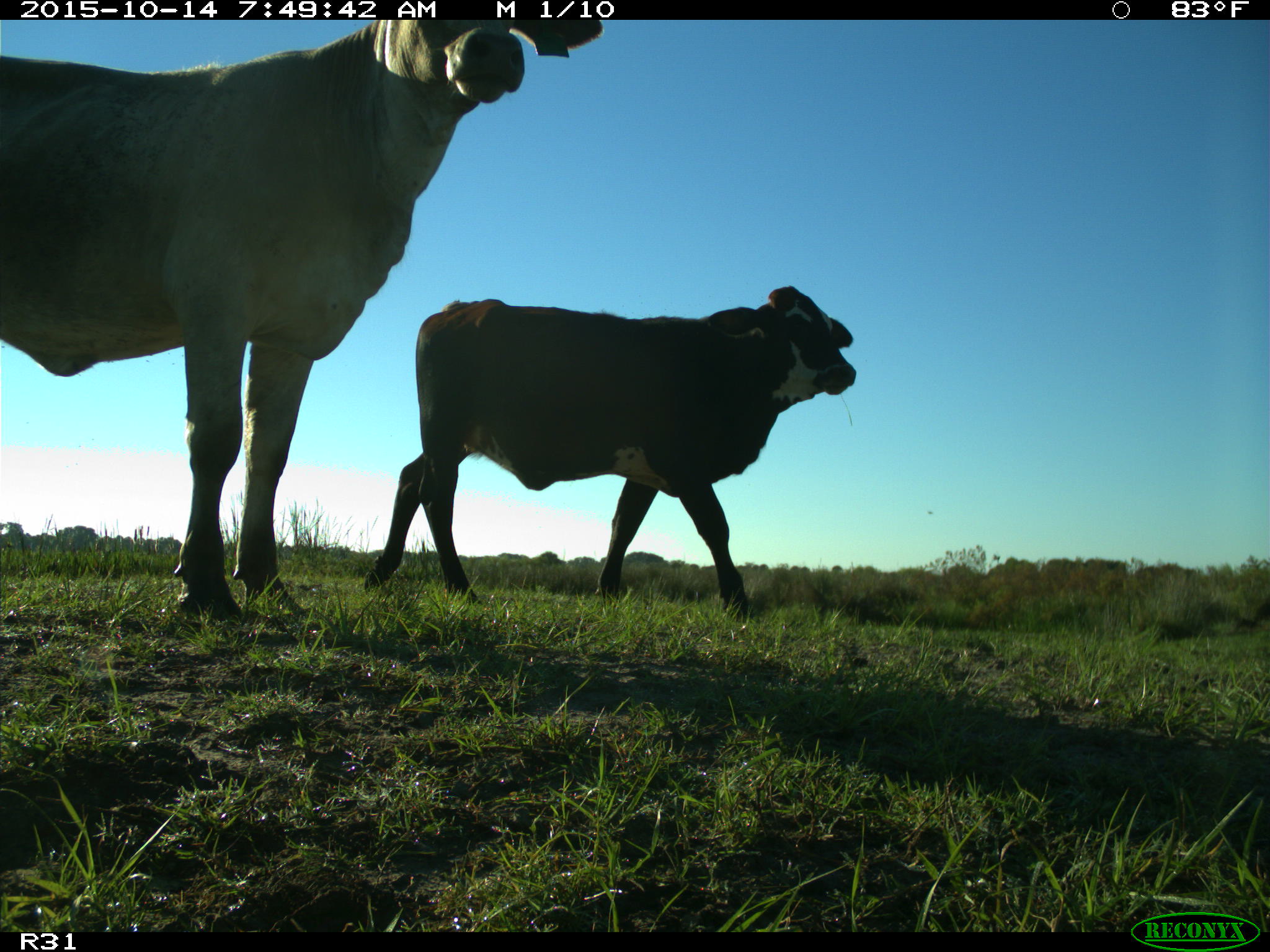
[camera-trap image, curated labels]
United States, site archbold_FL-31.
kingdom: Animalia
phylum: Chordata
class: Mammalia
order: Artiodactyla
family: Bovidae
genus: Bos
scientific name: Bos taurus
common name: domestic cow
Bos taurus (domestic cow).